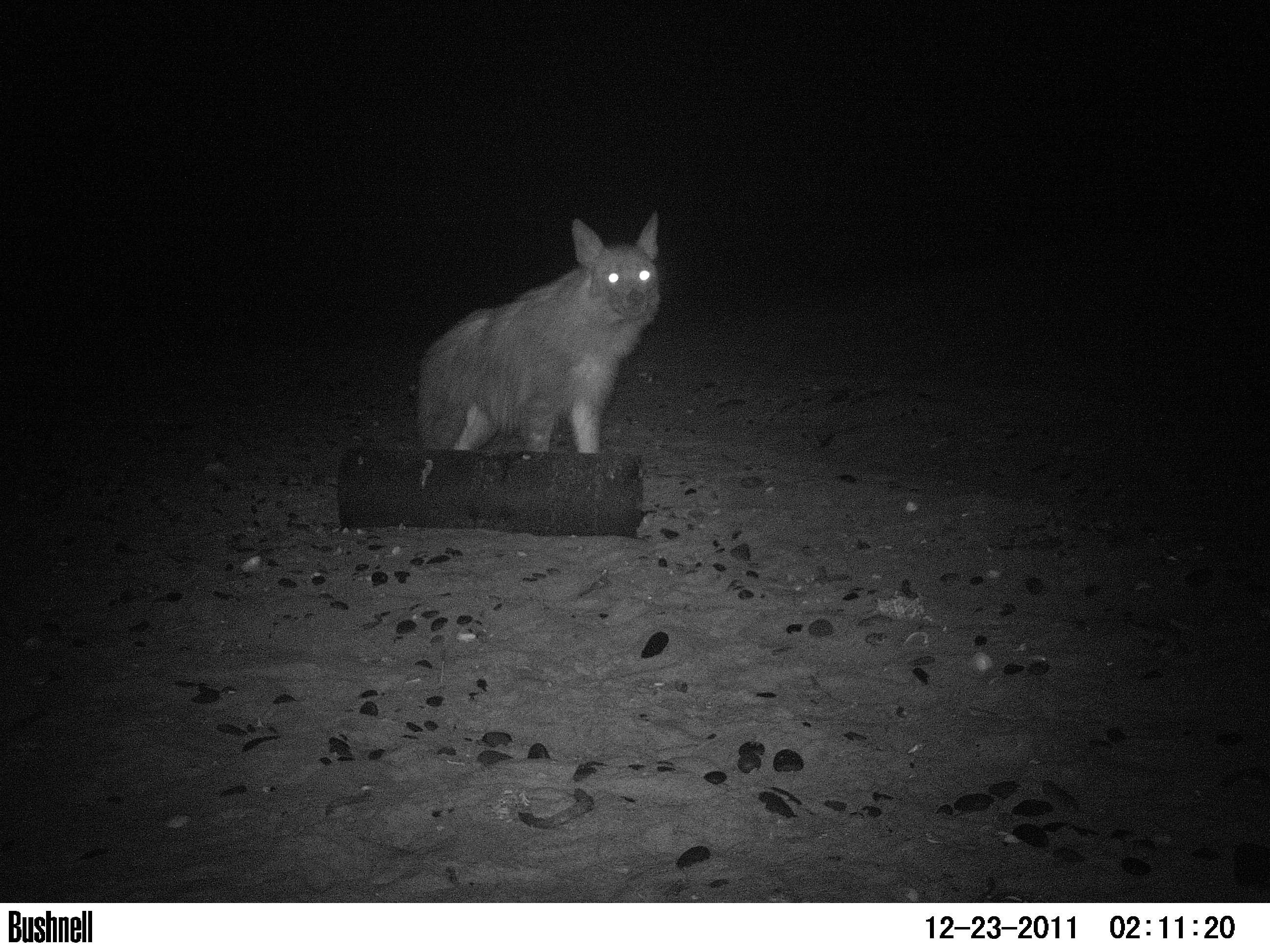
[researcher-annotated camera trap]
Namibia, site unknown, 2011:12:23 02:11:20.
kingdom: Animalia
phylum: Chordata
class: Mammalia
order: Carnivora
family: Hyaenidae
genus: Parahyaena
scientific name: Parahyaena brunnea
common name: brown hyena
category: hyaena brunnea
Hyaena brunnea (brown hyena) (Parahyaena brunnea).